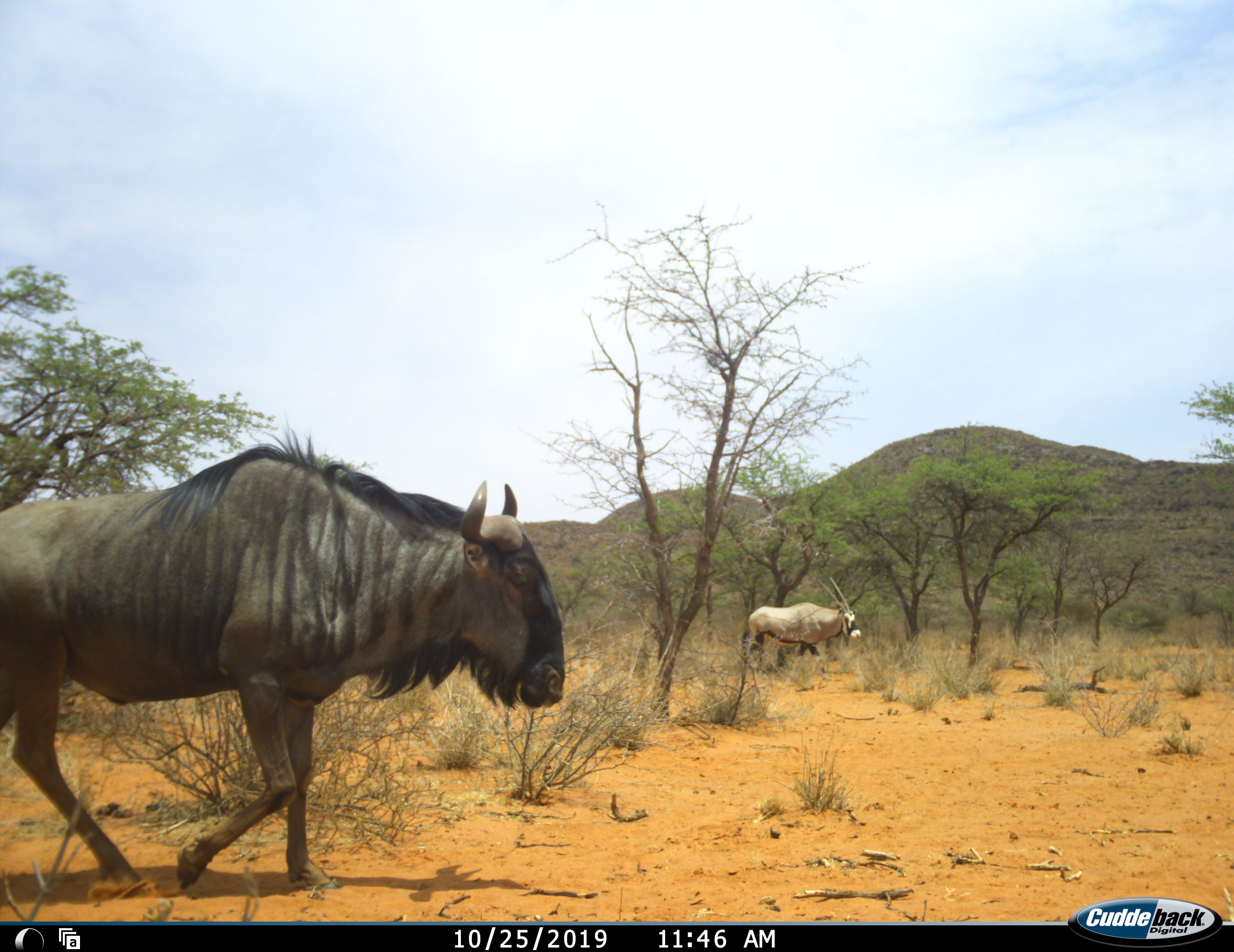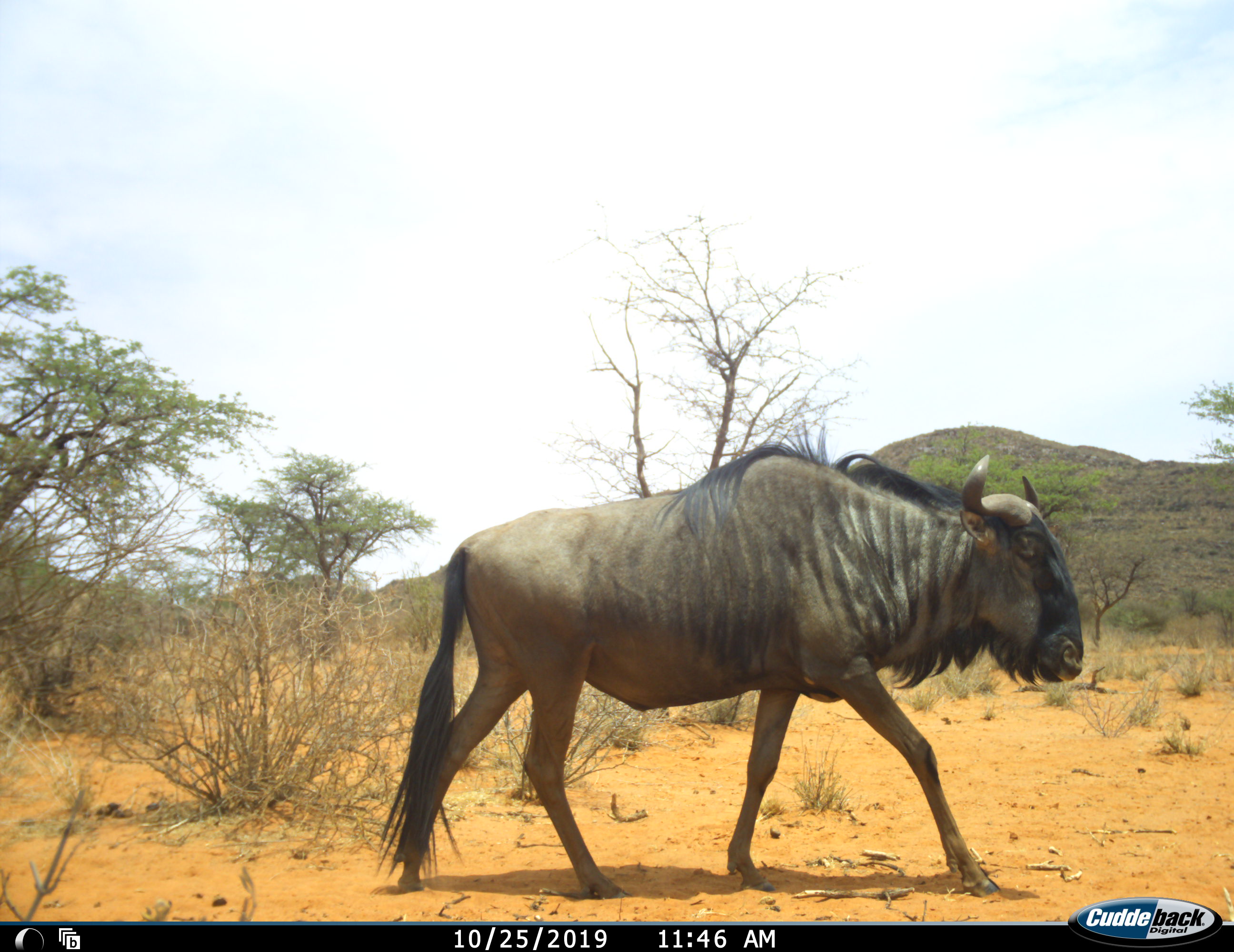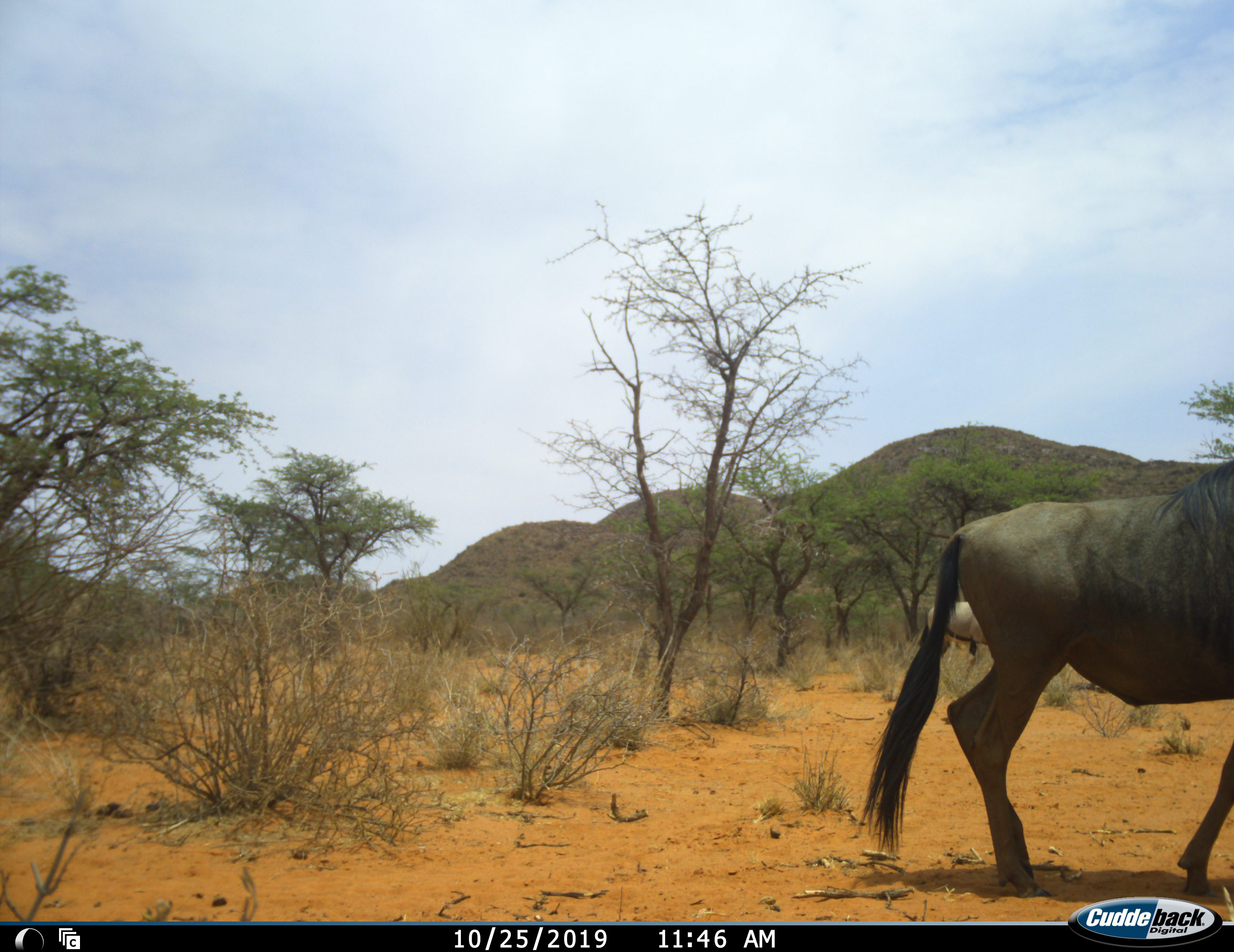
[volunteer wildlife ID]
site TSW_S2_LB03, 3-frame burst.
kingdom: Animalia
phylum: Chordata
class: Mammalia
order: Artiodactyla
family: Bovidae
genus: Oryx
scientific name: Oryx gazella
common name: gemsbok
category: oryx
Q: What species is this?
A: Oryx (gemsbok) (Oryx gazella).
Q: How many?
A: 1.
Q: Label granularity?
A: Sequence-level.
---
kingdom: Animalia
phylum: Chordata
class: Mammalia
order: Artiodactyla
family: Bovidae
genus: Connochaetes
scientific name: Connochaetes taurinus taurinus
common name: blue wildebeest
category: wildebeestblue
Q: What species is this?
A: Wildebeestblue (blue wildebeest) (Connochaetes taurinus taurinus).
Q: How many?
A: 1.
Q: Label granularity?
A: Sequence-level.